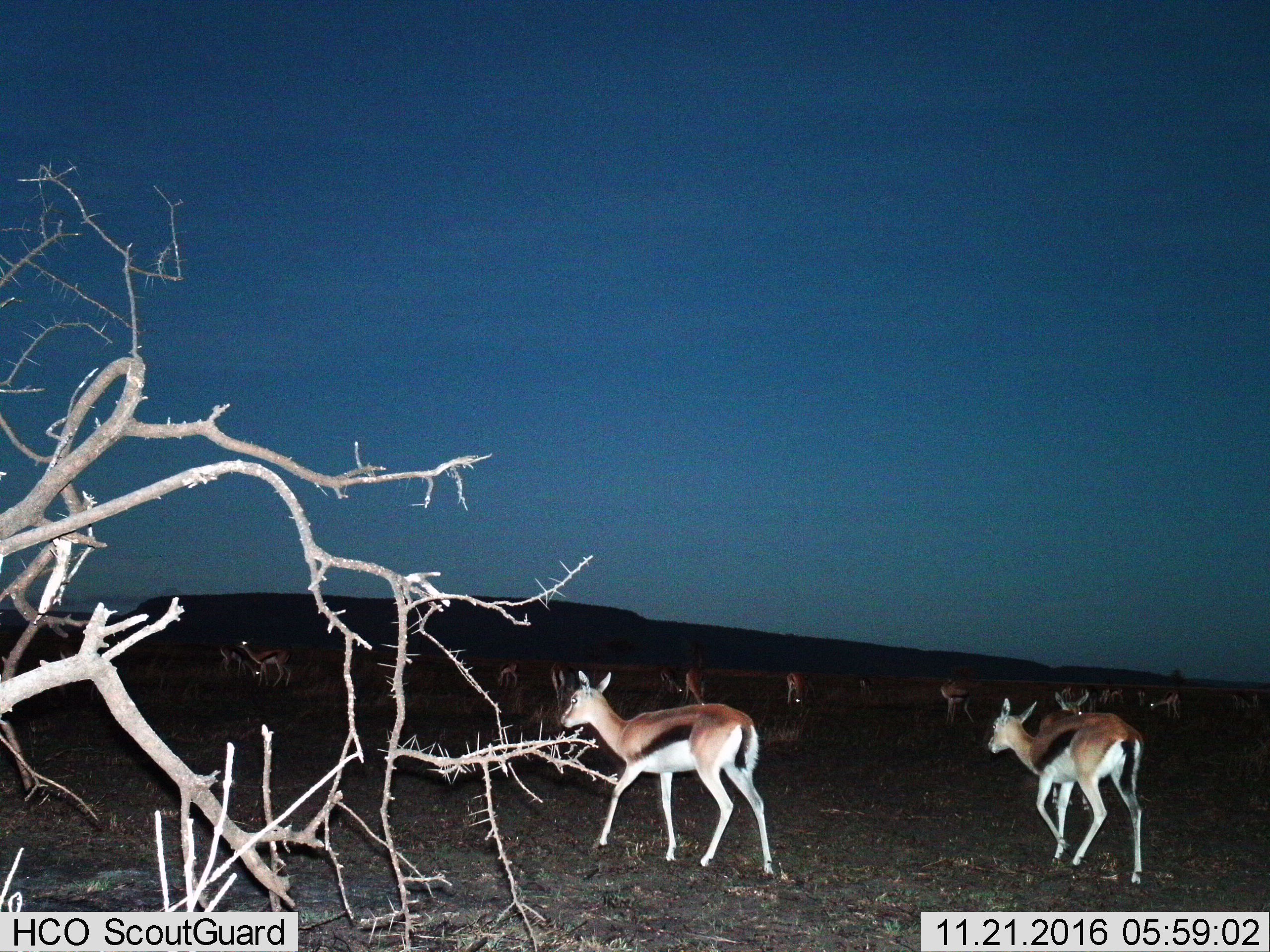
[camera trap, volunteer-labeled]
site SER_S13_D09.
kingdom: Animalia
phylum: Chordata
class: Mammalia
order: Artiodactyla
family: Bovidae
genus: Eudorcas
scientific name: Eudorcas thomsonii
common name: thomson's gazelle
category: gazellethomsons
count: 11-50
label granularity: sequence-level